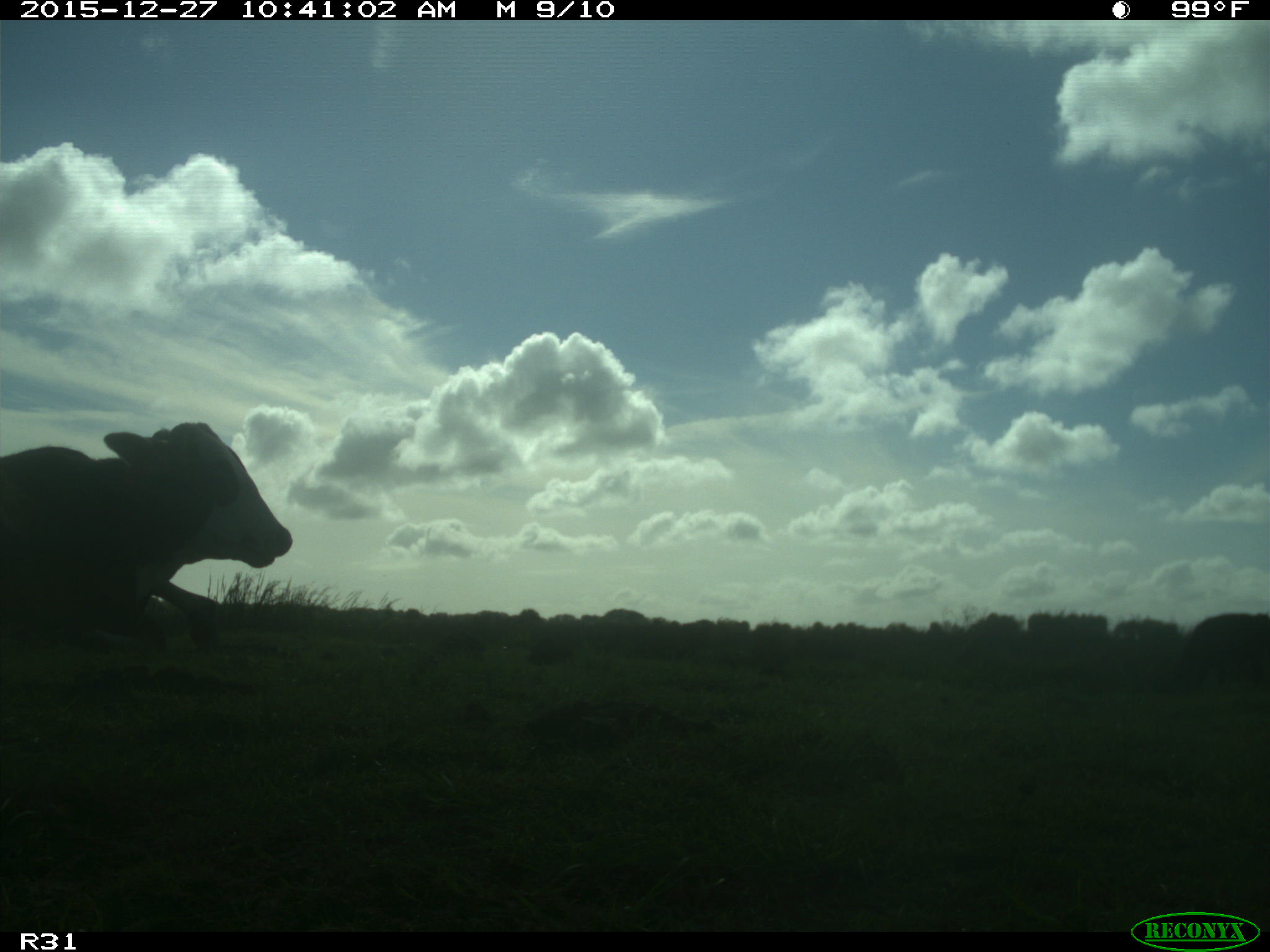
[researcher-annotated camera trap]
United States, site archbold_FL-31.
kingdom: Animalia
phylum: Chordata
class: Mammalia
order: Artiodactyla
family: Bovidae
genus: Bos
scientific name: Bos taurus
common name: domestic cow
Bos taurus (domestic cow).